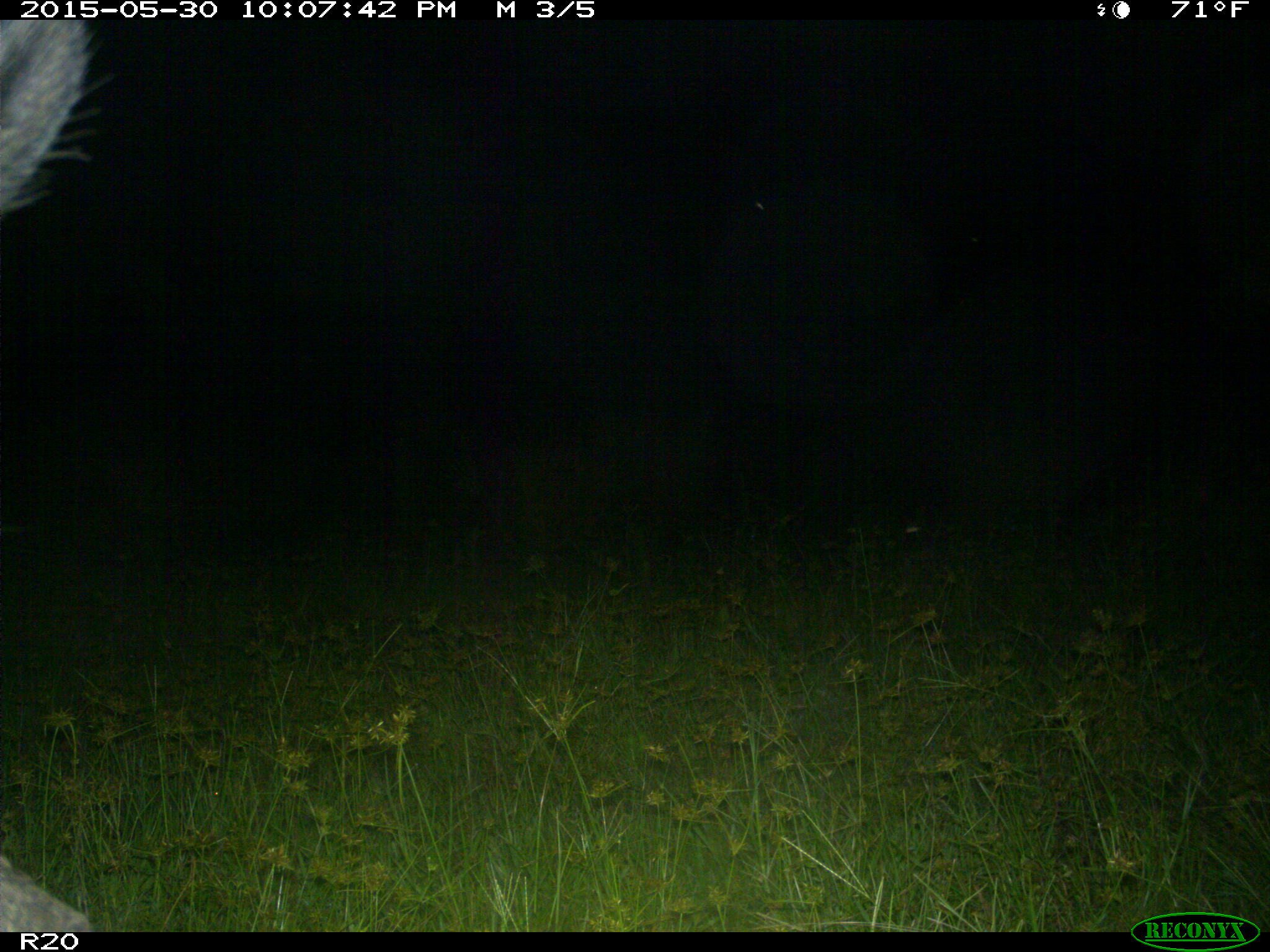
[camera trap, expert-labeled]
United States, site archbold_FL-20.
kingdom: Animalia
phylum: Chordata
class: Mammalia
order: Artiodactyla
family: Suidae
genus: Sus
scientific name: Sus scrofa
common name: wild boar